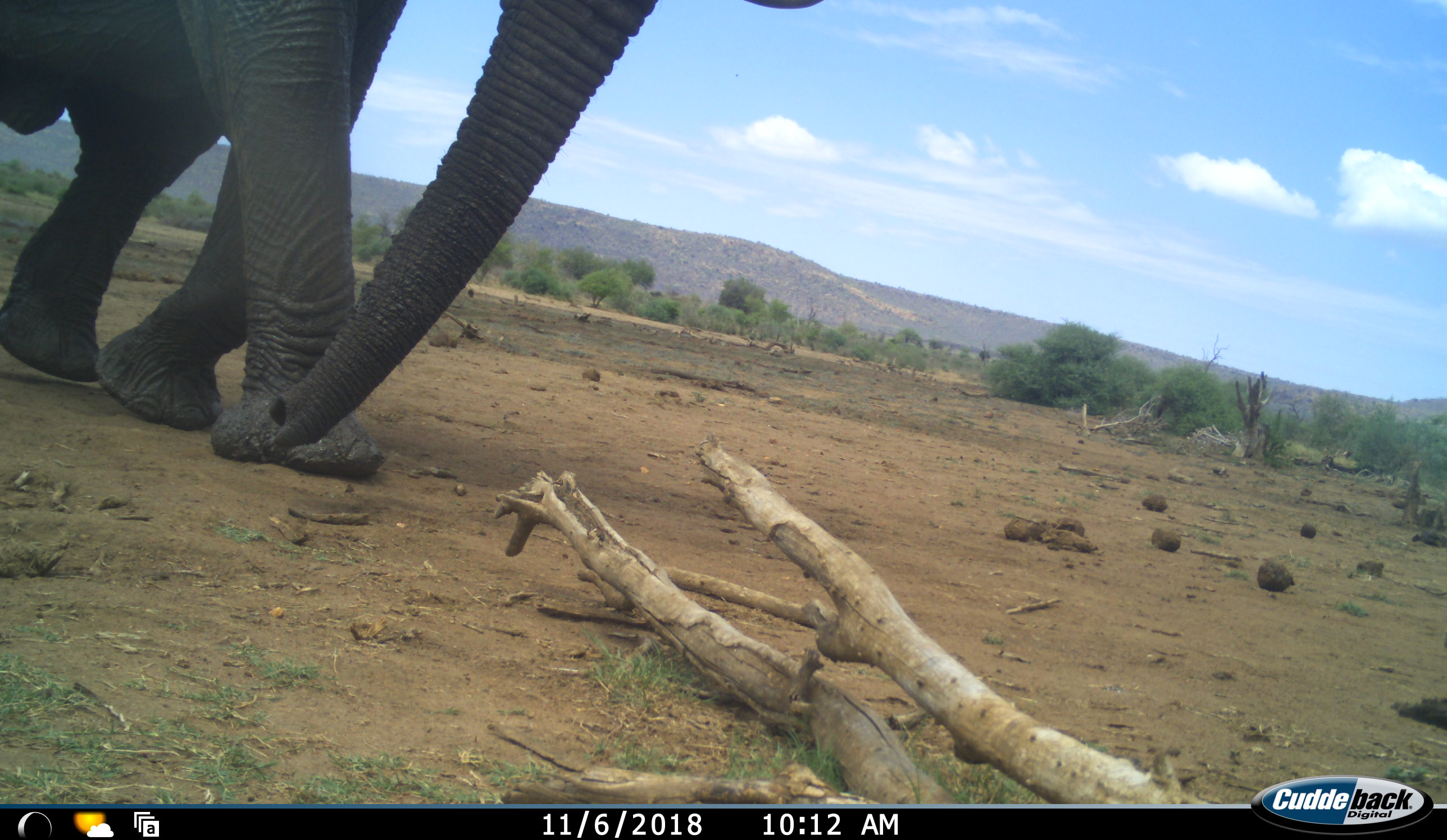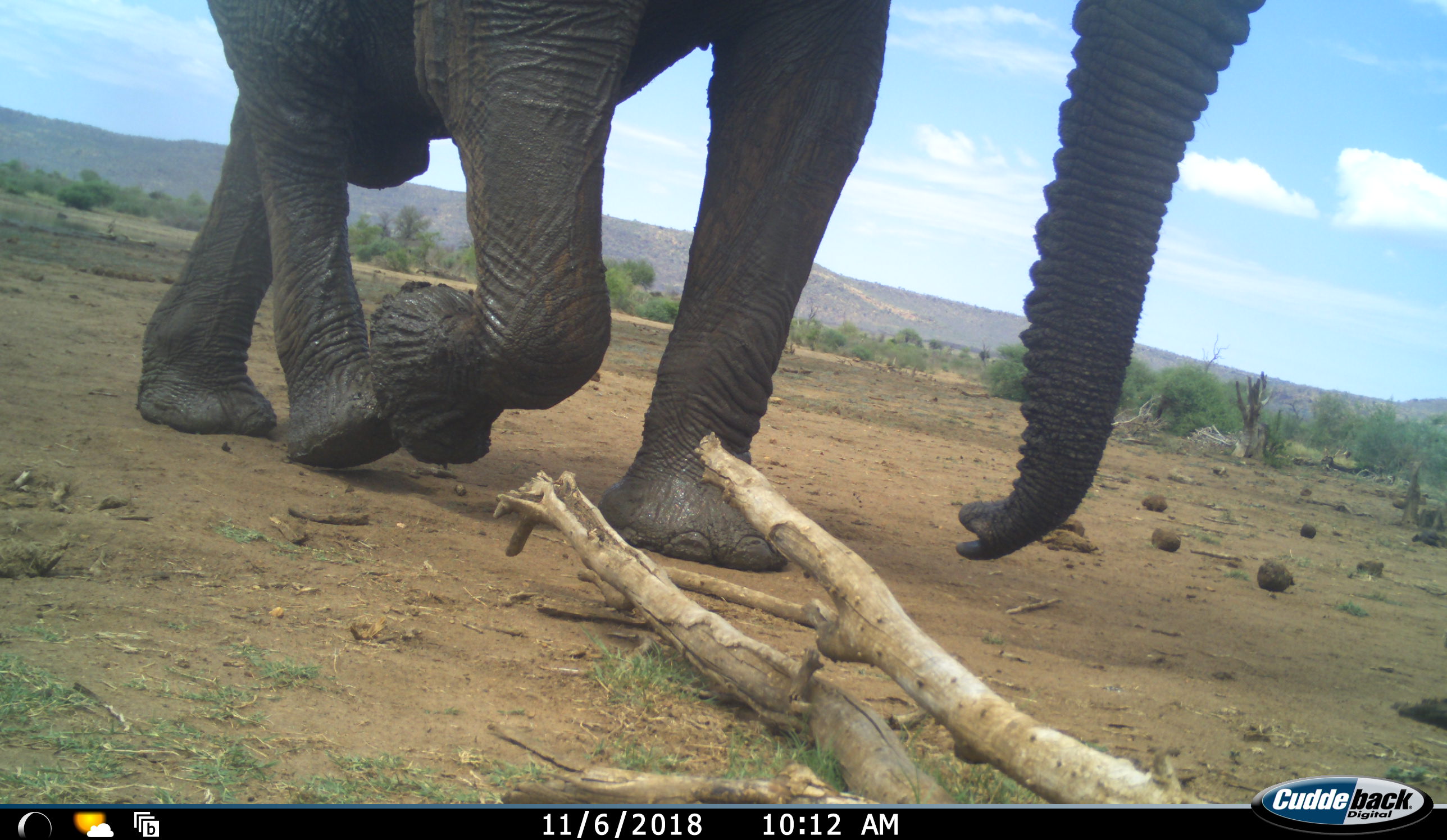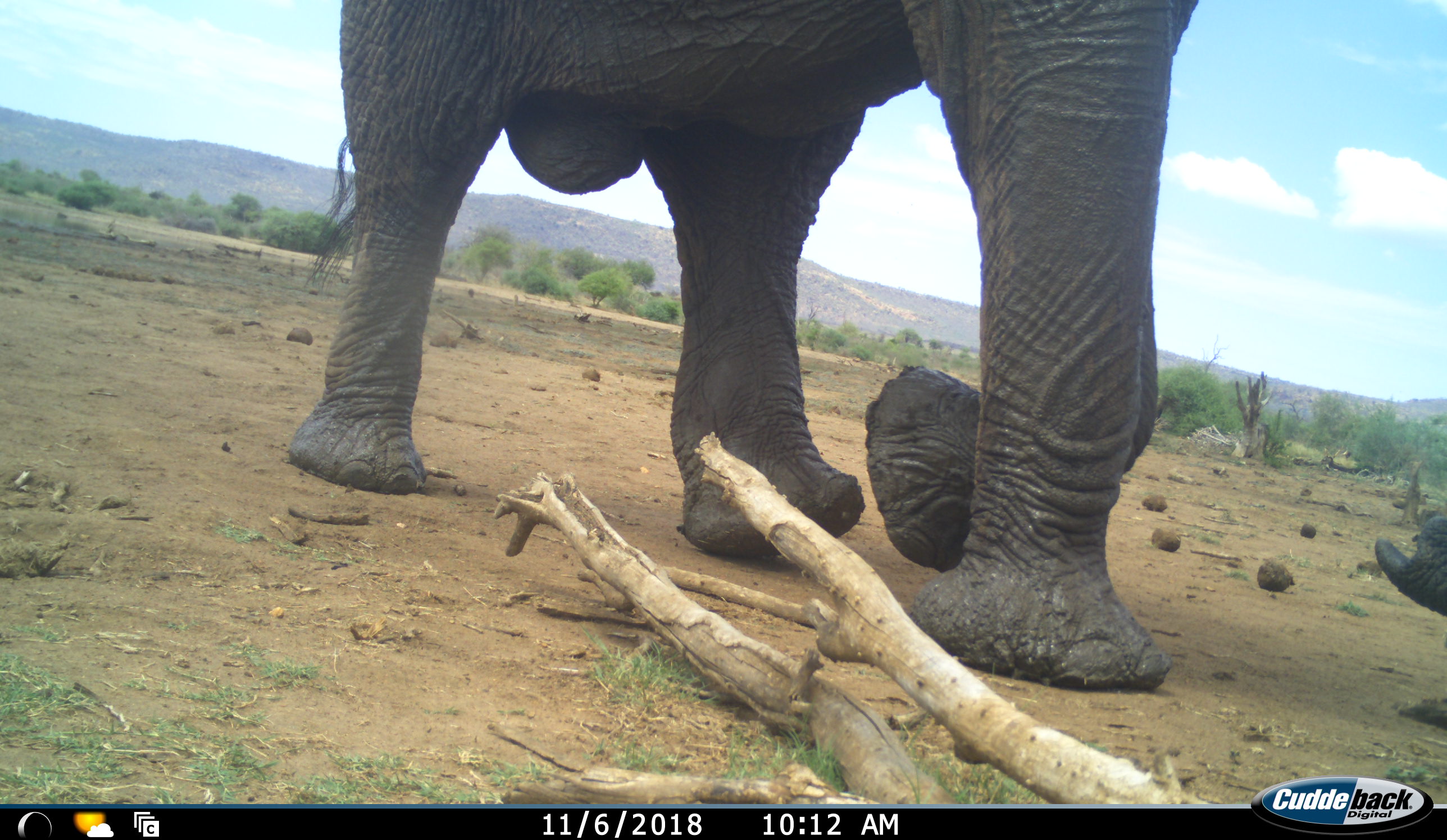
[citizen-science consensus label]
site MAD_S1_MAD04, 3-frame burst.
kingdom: Animalia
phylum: Chordata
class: Mammalia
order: Proboscidea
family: Elephantidae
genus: Loxodonta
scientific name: Loxodonta africana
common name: african bush elephant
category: elephant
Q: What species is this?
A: Elephant (african bush elephant) (Loxodonta africana).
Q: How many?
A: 1.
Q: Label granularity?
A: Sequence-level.